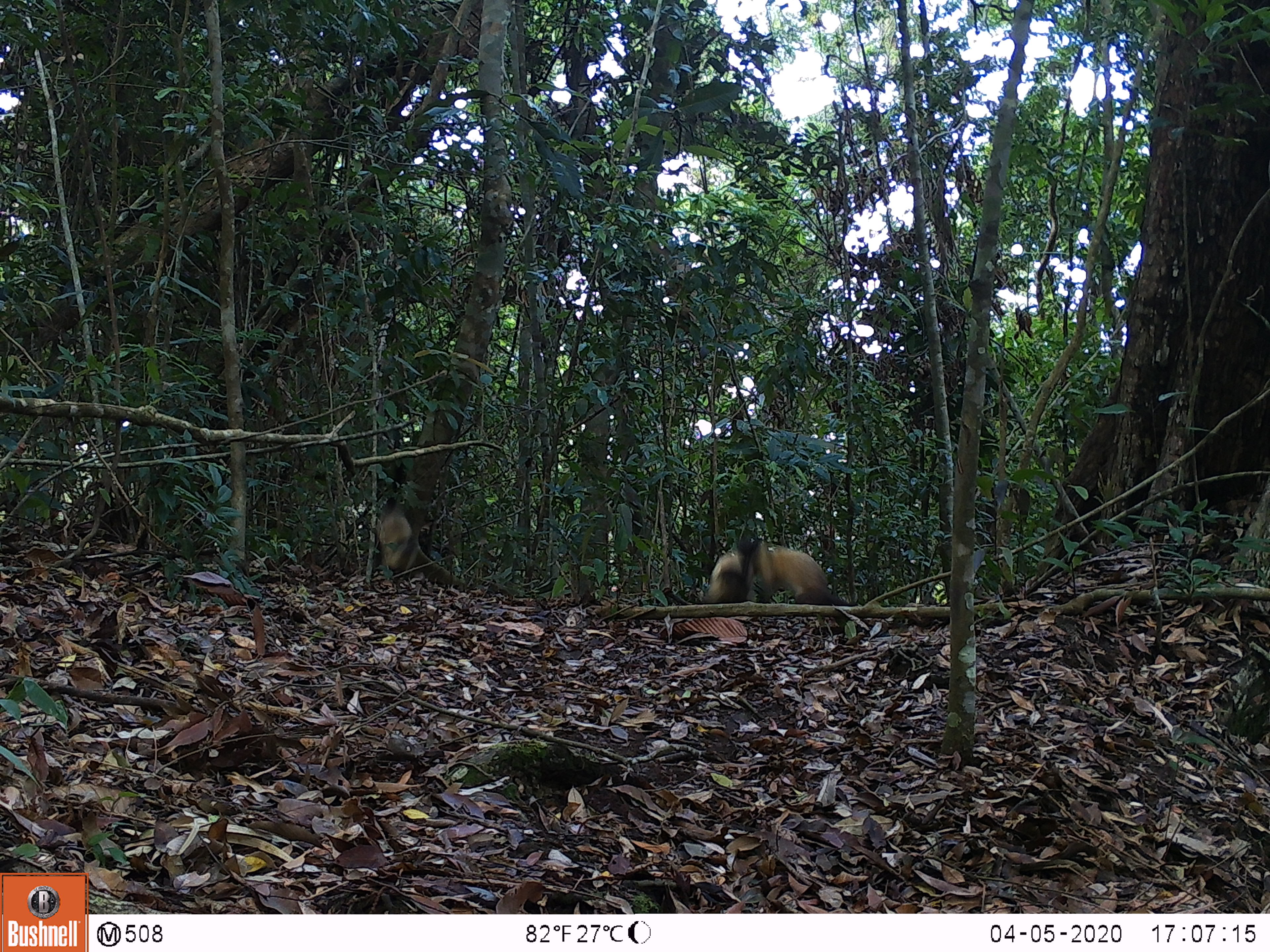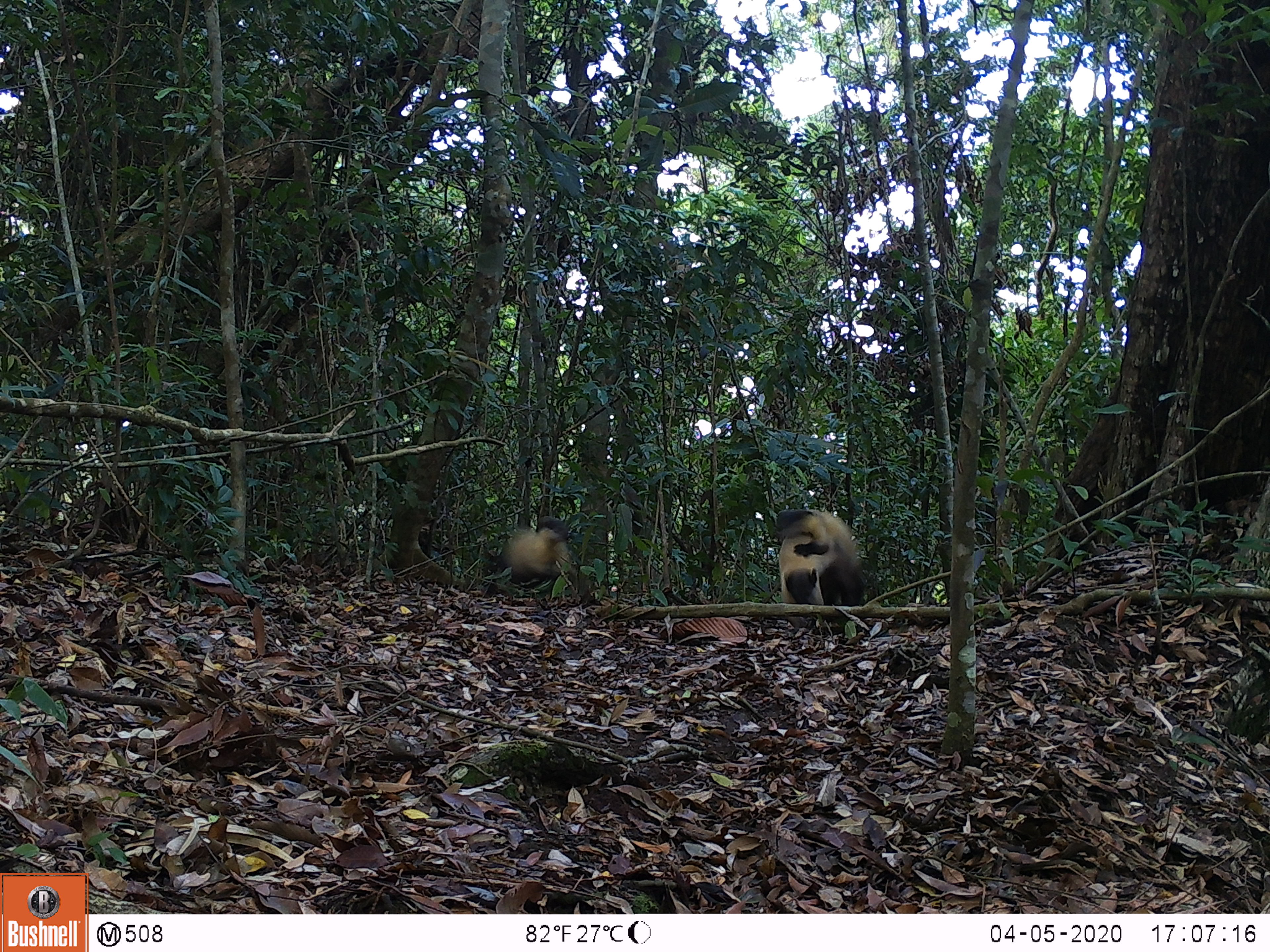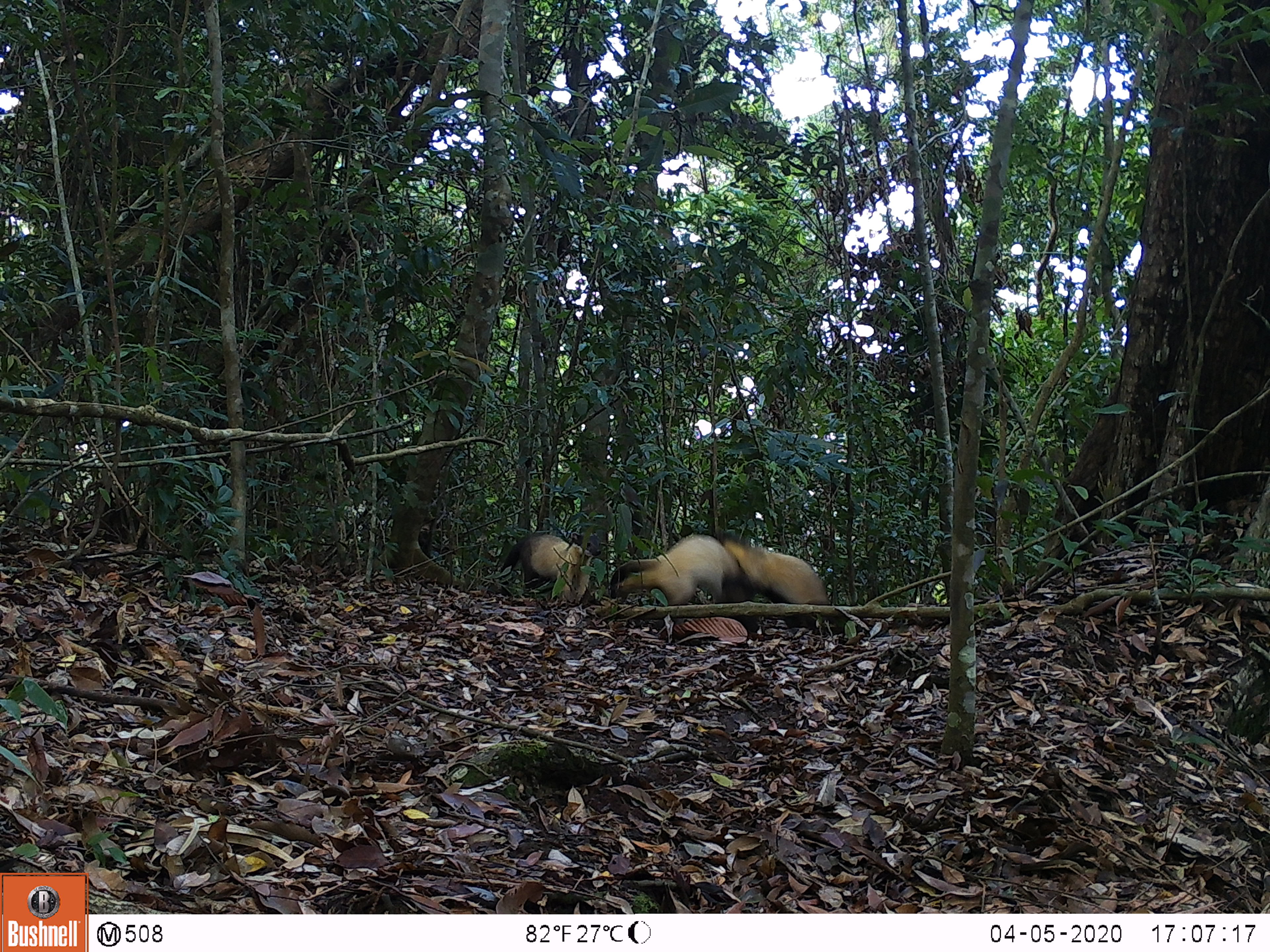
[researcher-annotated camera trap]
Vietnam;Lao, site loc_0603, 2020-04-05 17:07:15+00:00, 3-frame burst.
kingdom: Animalia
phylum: Chordata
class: Mammalia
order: Carnivora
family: Mustelidae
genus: Martes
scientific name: Martes flavigula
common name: yellow-throated marten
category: yellow throated marten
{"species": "yellow throated marten (yellow-throated marten) (Martes flavigula)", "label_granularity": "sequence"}